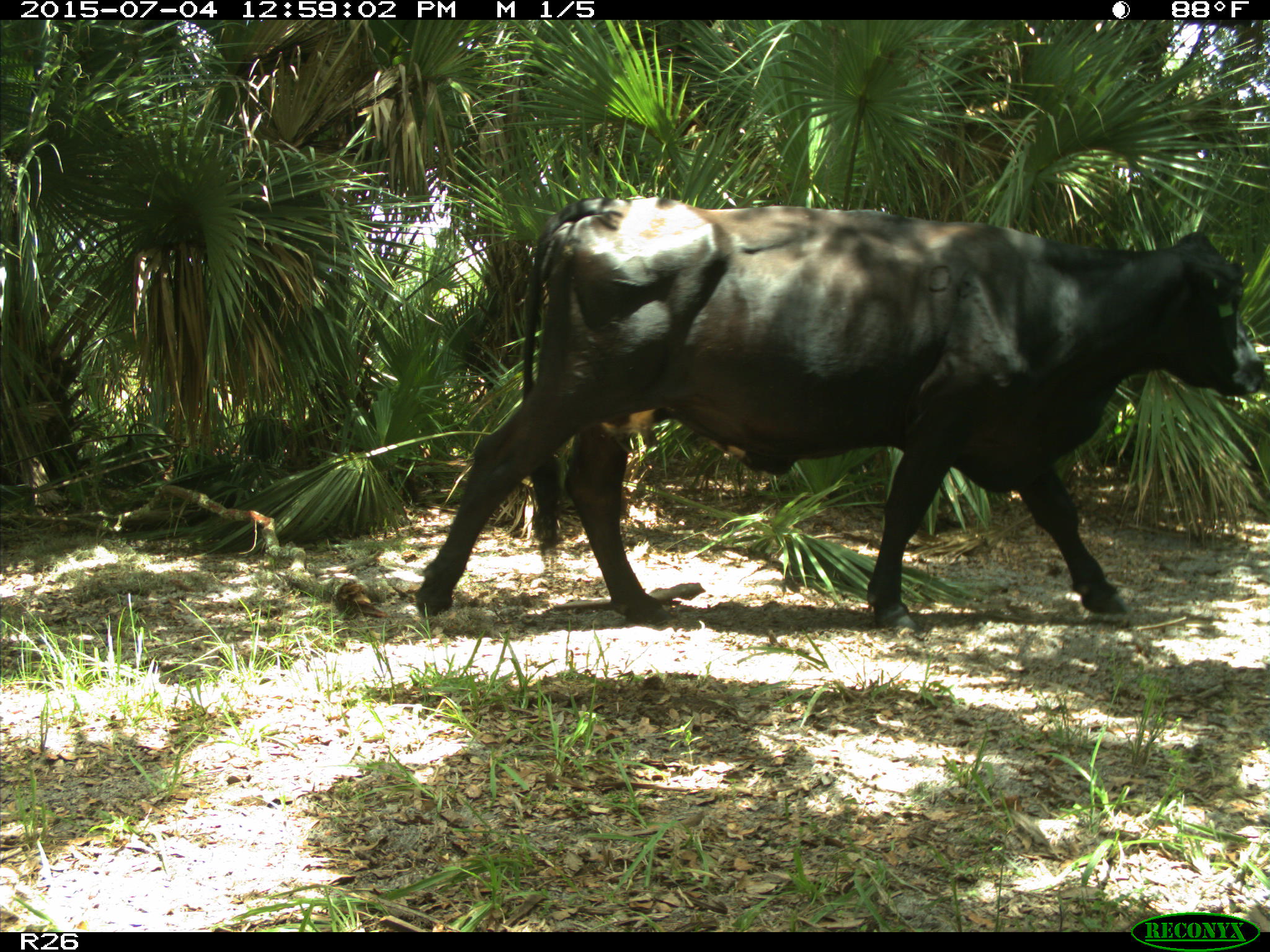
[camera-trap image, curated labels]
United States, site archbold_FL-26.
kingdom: Animalia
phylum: Chordata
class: Mammalia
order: Artiodactyla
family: Bovidae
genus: Bos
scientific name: Bos taurus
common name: domestic cow